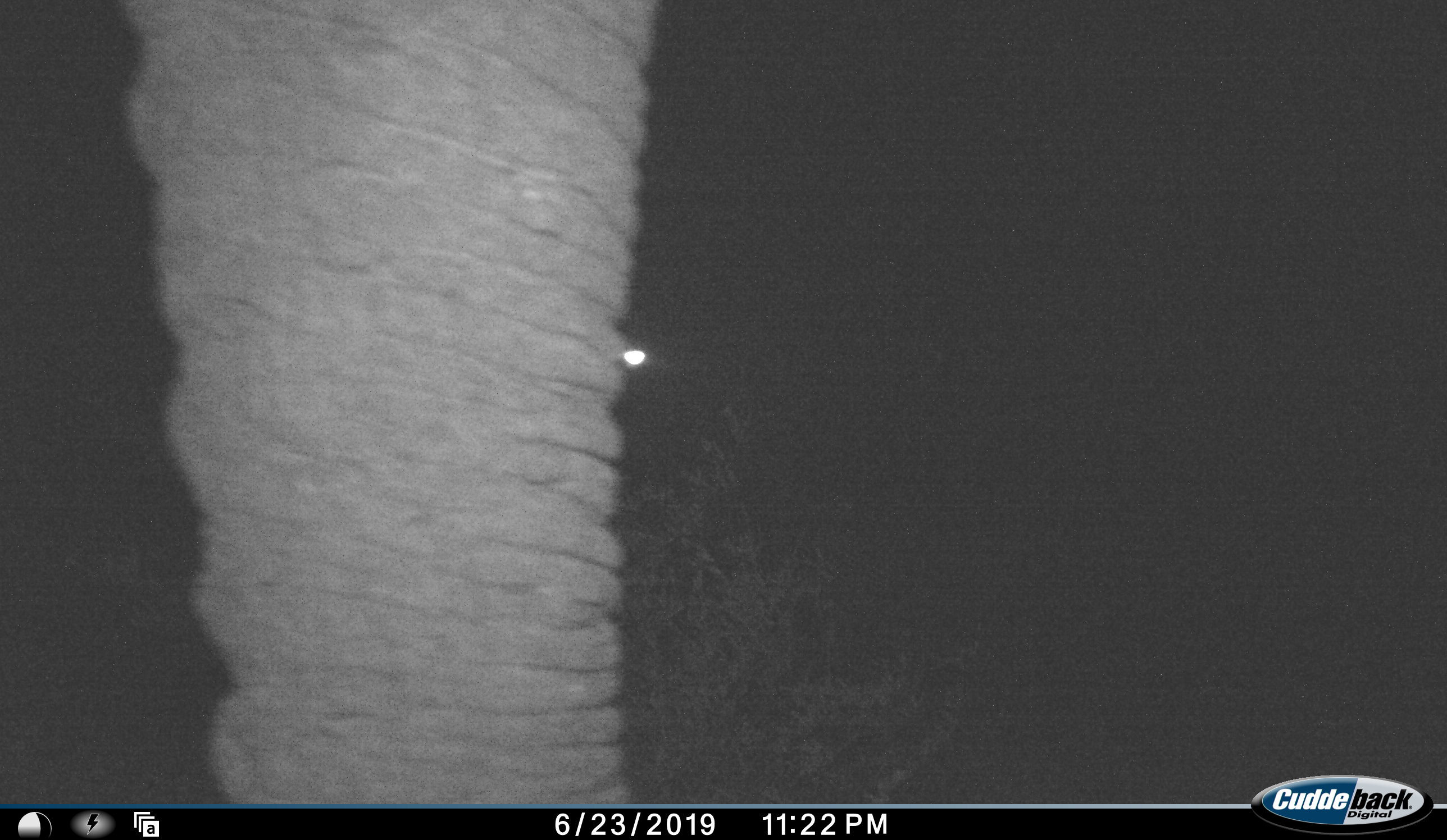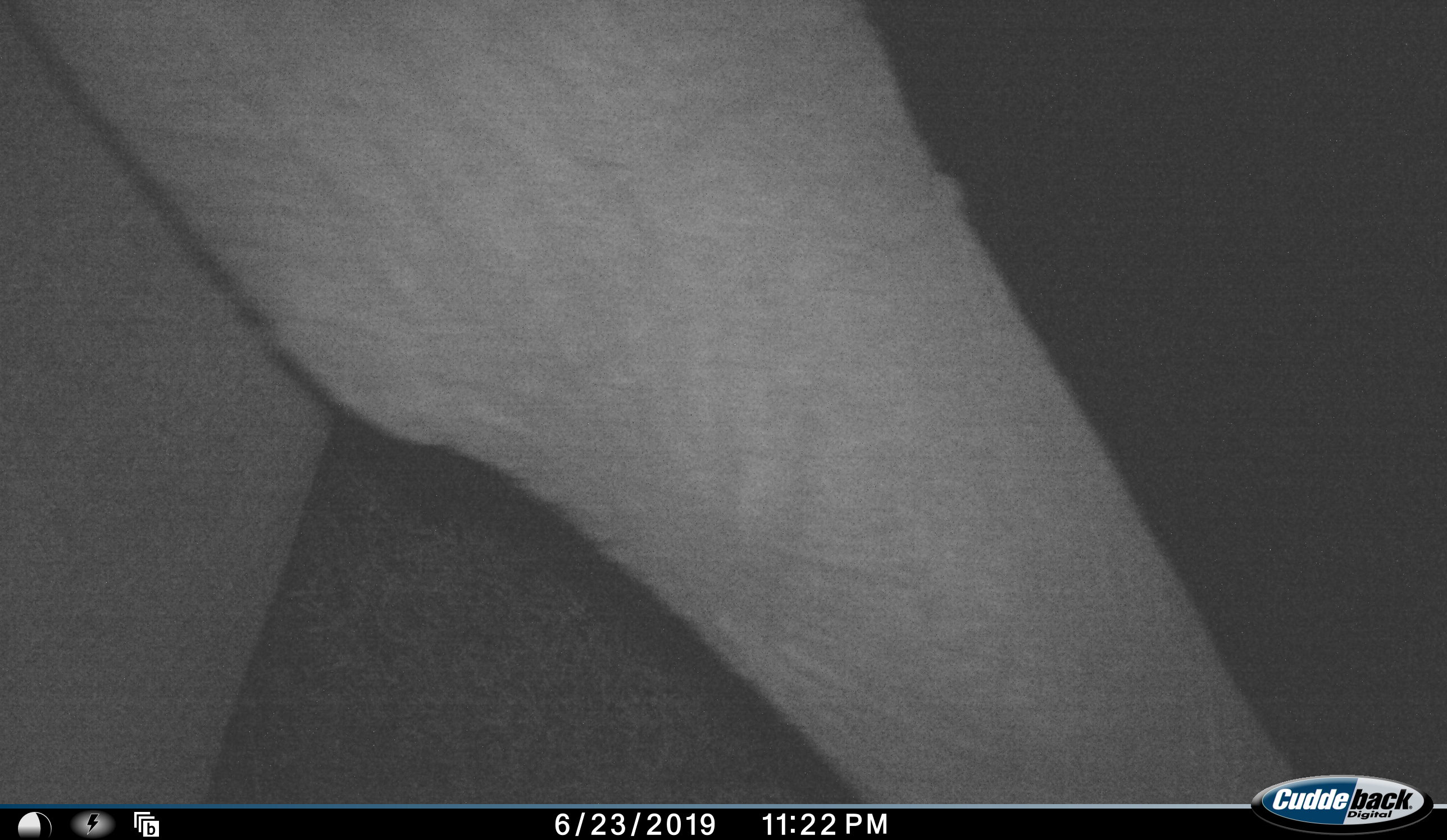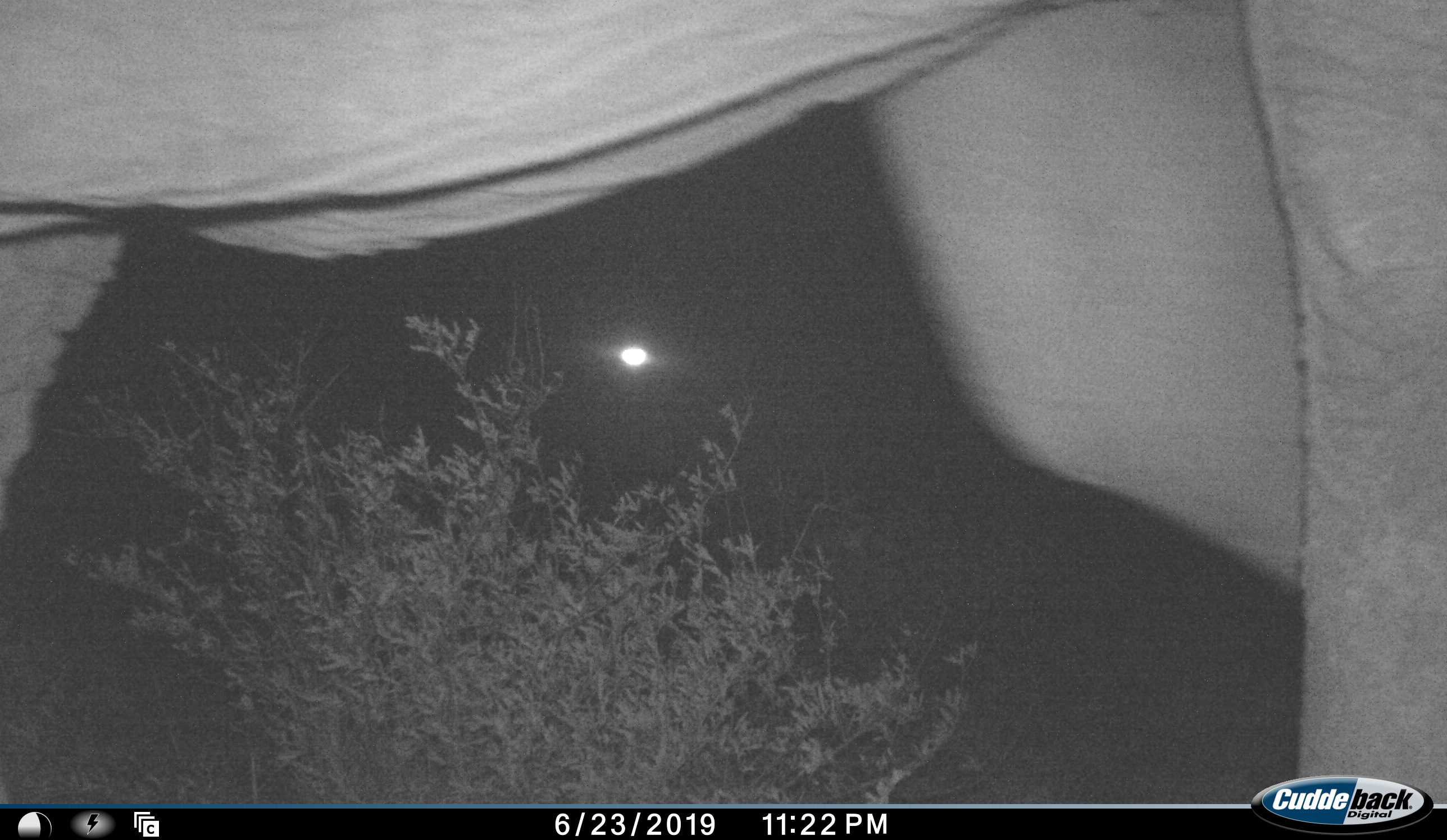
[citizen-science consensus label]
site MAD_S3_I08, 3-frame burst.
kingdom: Animalia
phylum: Chordata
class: Mammalia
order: Proboscidea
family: Elephantidae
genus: Loxodonta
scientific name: Loxodonta africana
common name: african bush elephant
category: elephant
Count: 1.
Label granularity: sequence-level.